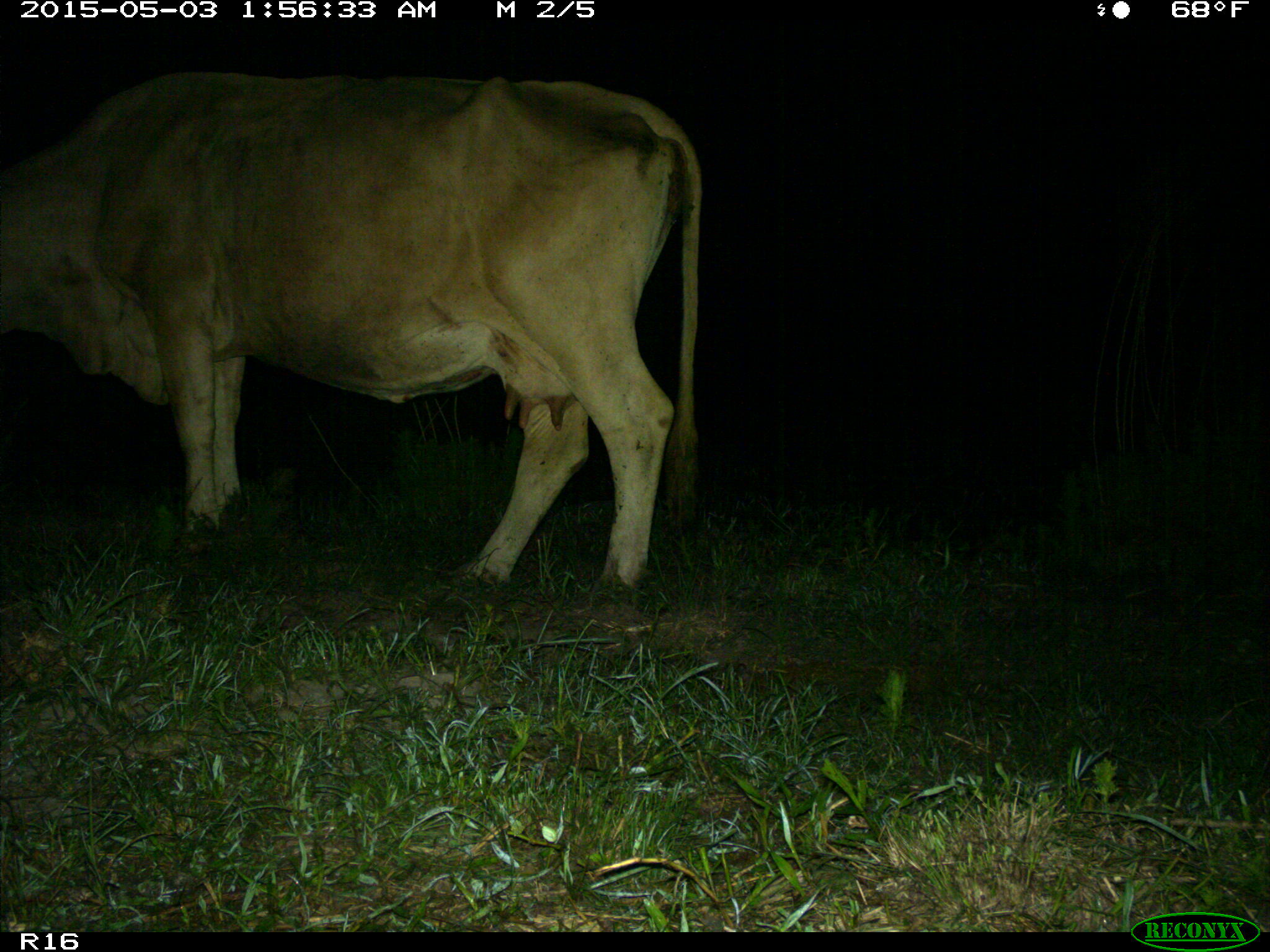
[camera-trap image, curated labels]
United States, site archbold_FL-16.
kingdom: Animalia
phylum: Chordata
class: Mammalia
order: Artiodactyla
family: Bovidae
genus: Bos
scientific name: Bos taurus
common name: domestic cow